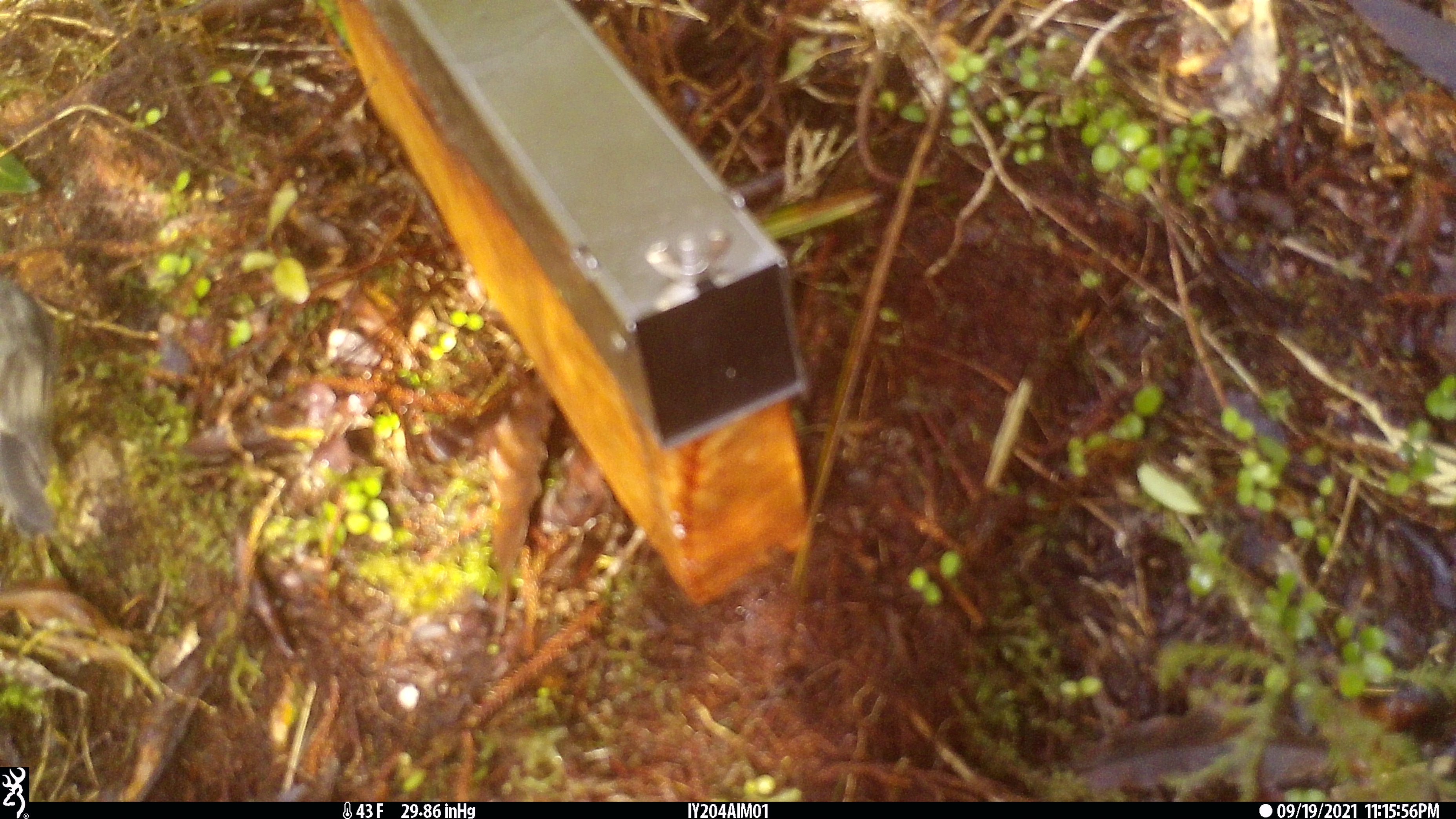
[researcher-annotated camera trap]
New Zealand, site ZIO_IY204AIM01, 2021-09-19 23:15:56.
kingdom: Animalia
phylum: Chordata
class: Aves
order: Passeriformes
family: Petroicidae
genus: Petroica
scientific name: Petroica australis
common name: new zealand robin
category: robin